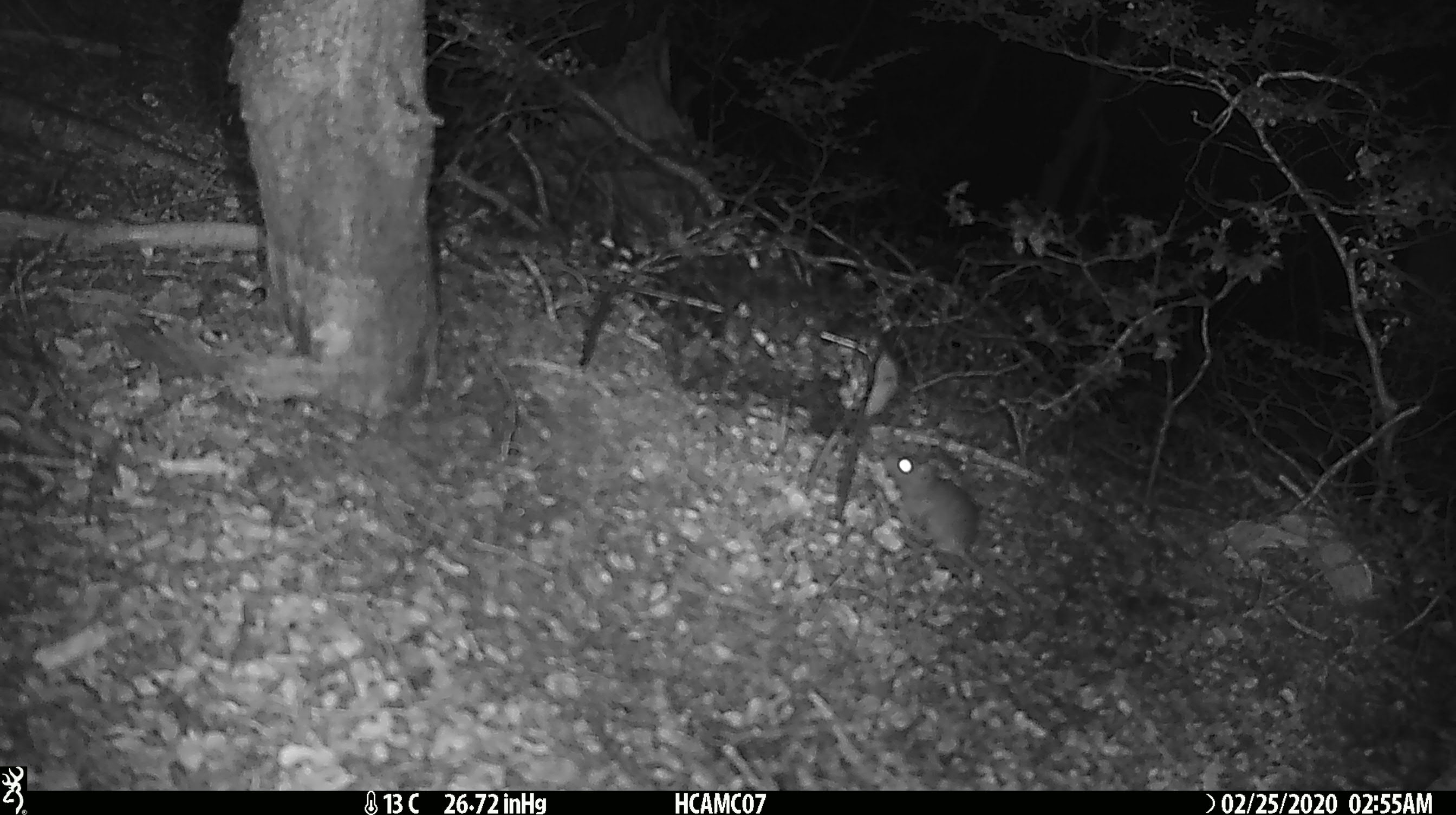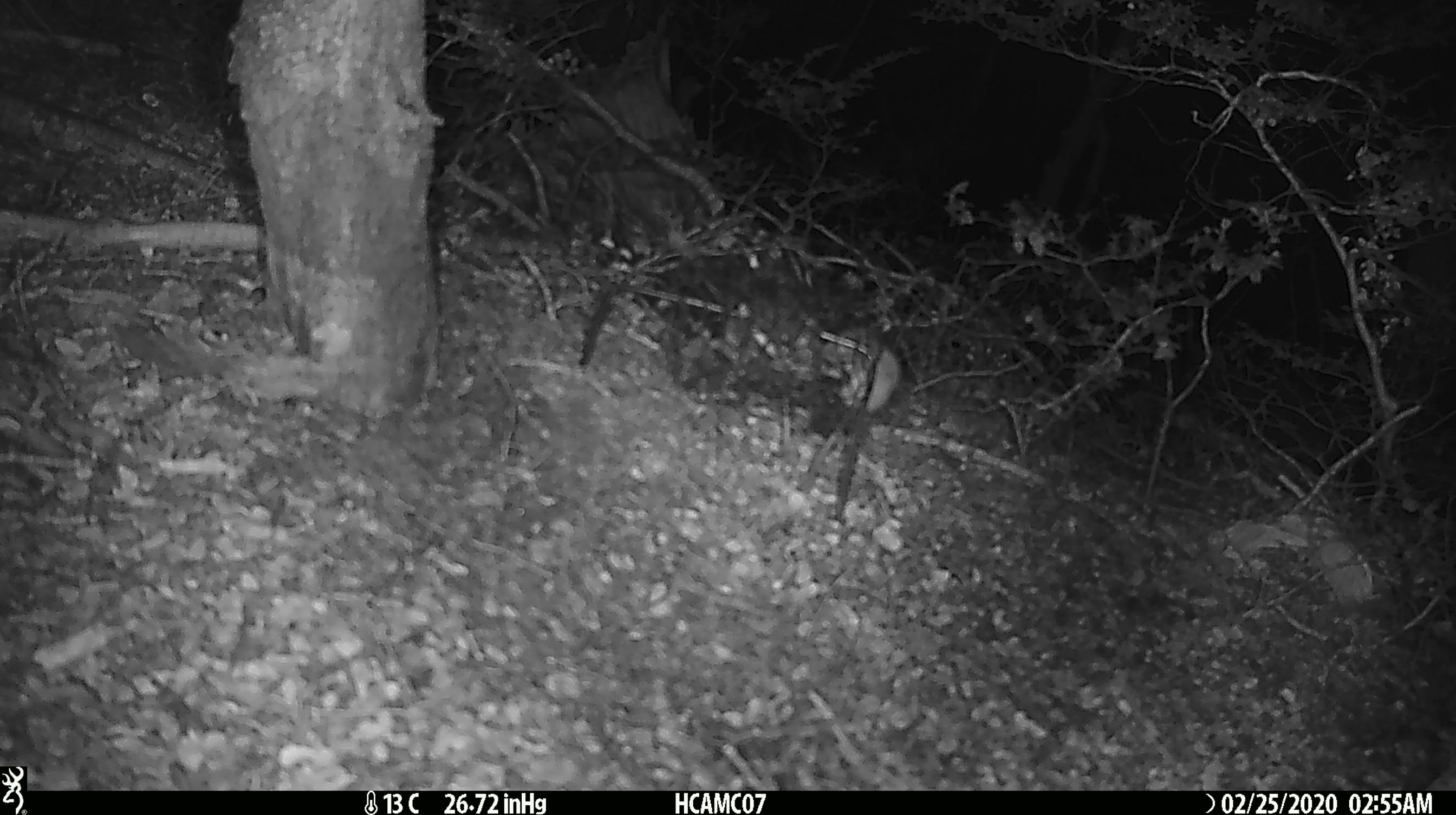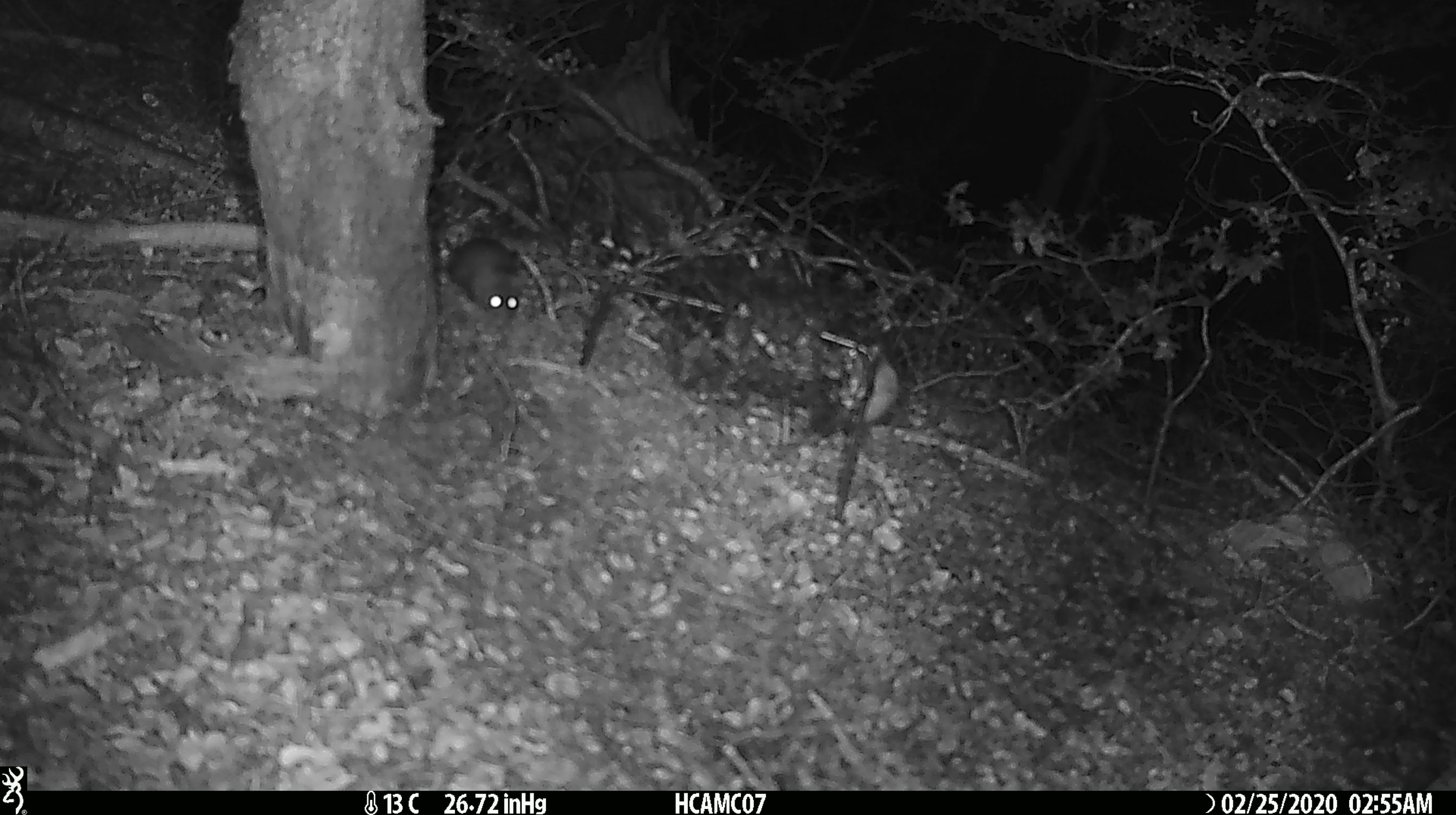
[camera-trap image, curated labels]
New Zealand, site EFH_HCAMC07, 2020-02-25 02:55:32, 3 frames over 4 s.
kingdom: Animalia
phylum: Chordata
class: Mammalia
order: Rodentia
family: Muridae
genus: Mus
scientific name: Mus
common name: mouse